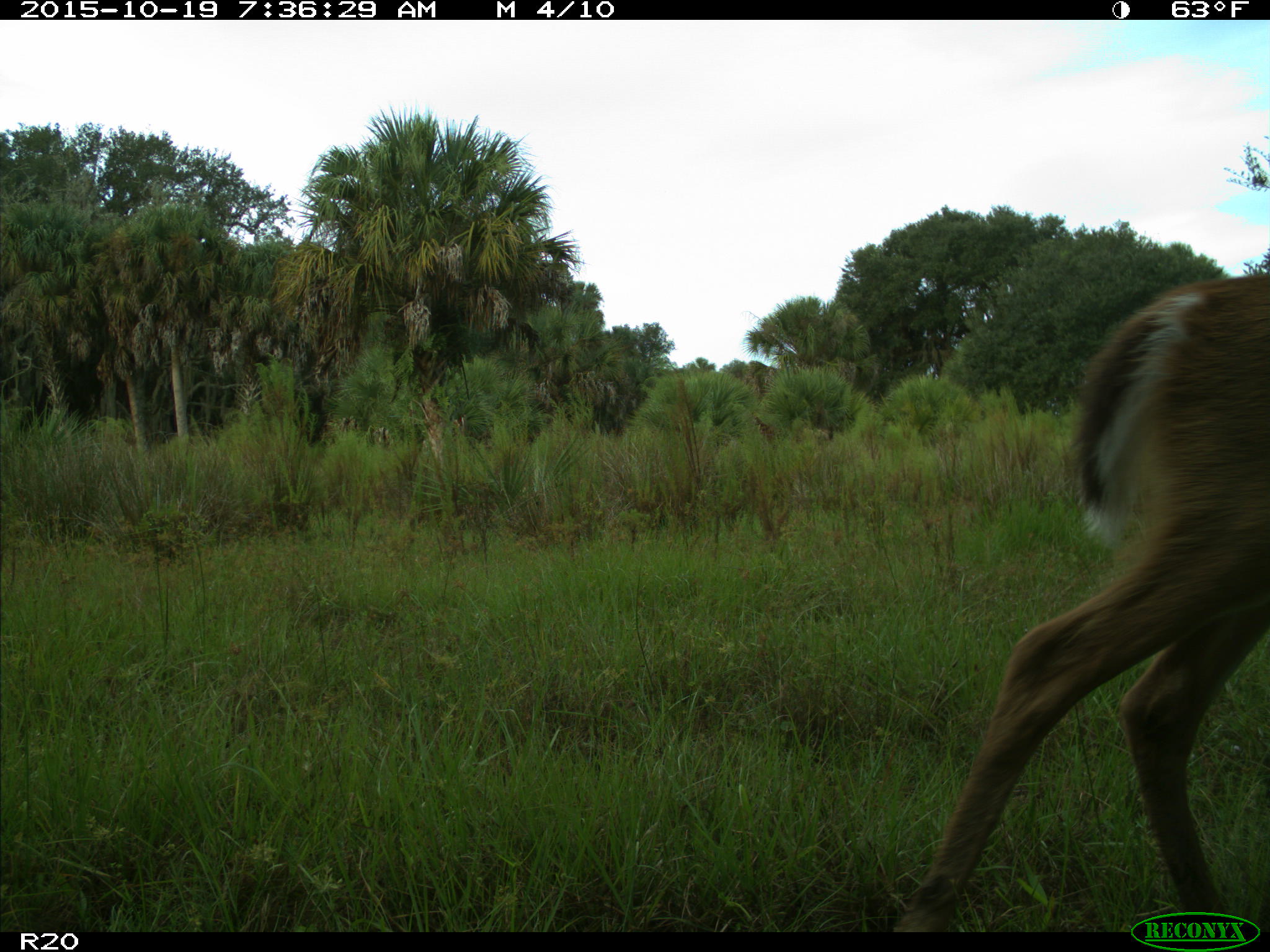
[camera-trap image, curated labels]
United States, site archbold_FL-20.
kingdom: Animalia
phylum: Chordata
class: Mammalia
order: Artiodactyla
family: Cervidae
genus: Odocoileus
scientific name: Odocoileus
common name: deer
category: unidentified deer